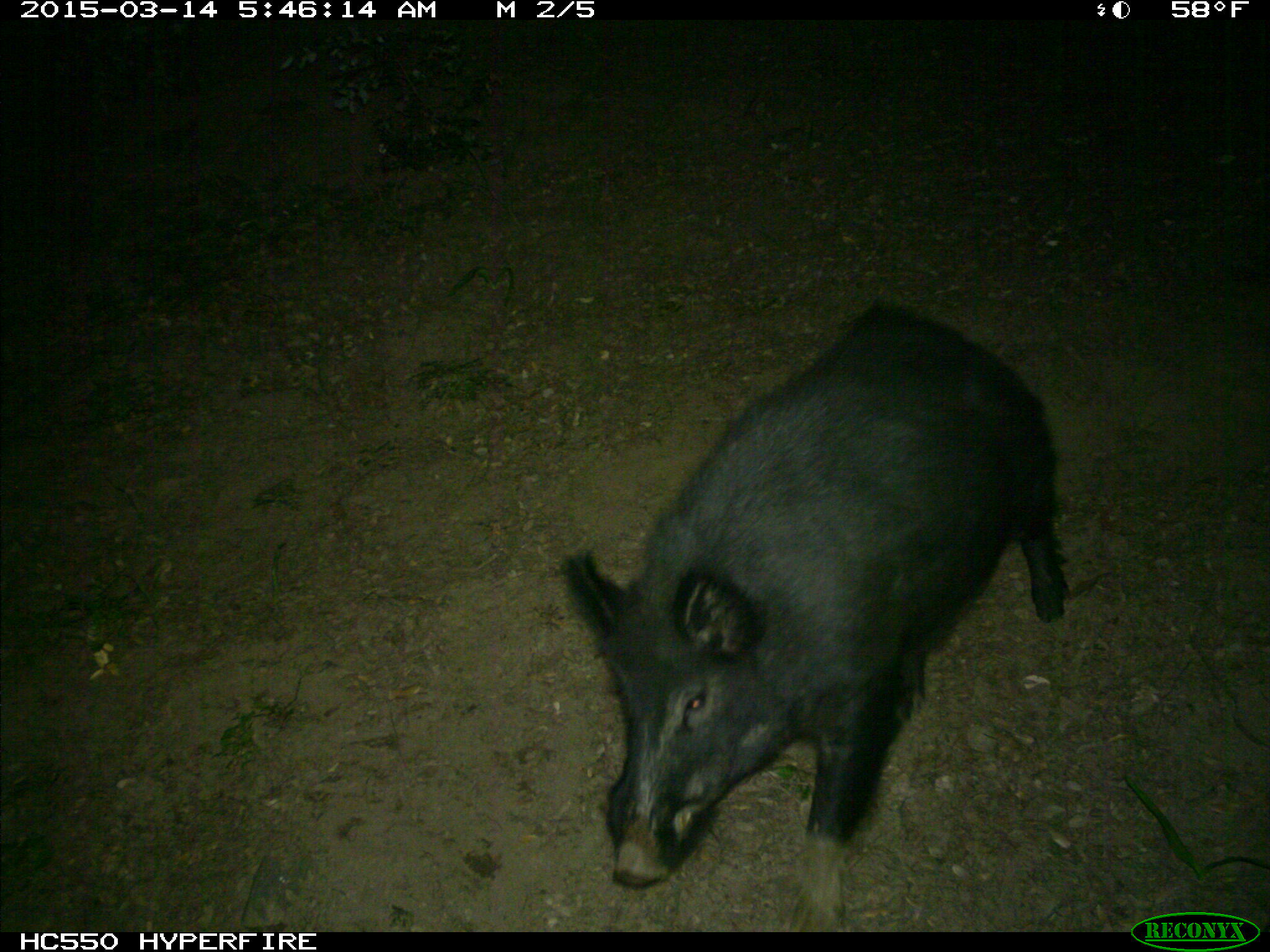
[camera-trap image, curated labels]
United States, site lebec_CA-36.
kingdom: Animalia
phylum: Chordata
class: Mammalia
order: Artiodactyla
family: Suidae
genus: Sus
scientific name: Sus scrofa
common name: wild boar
Sus scrofa (wild boar).